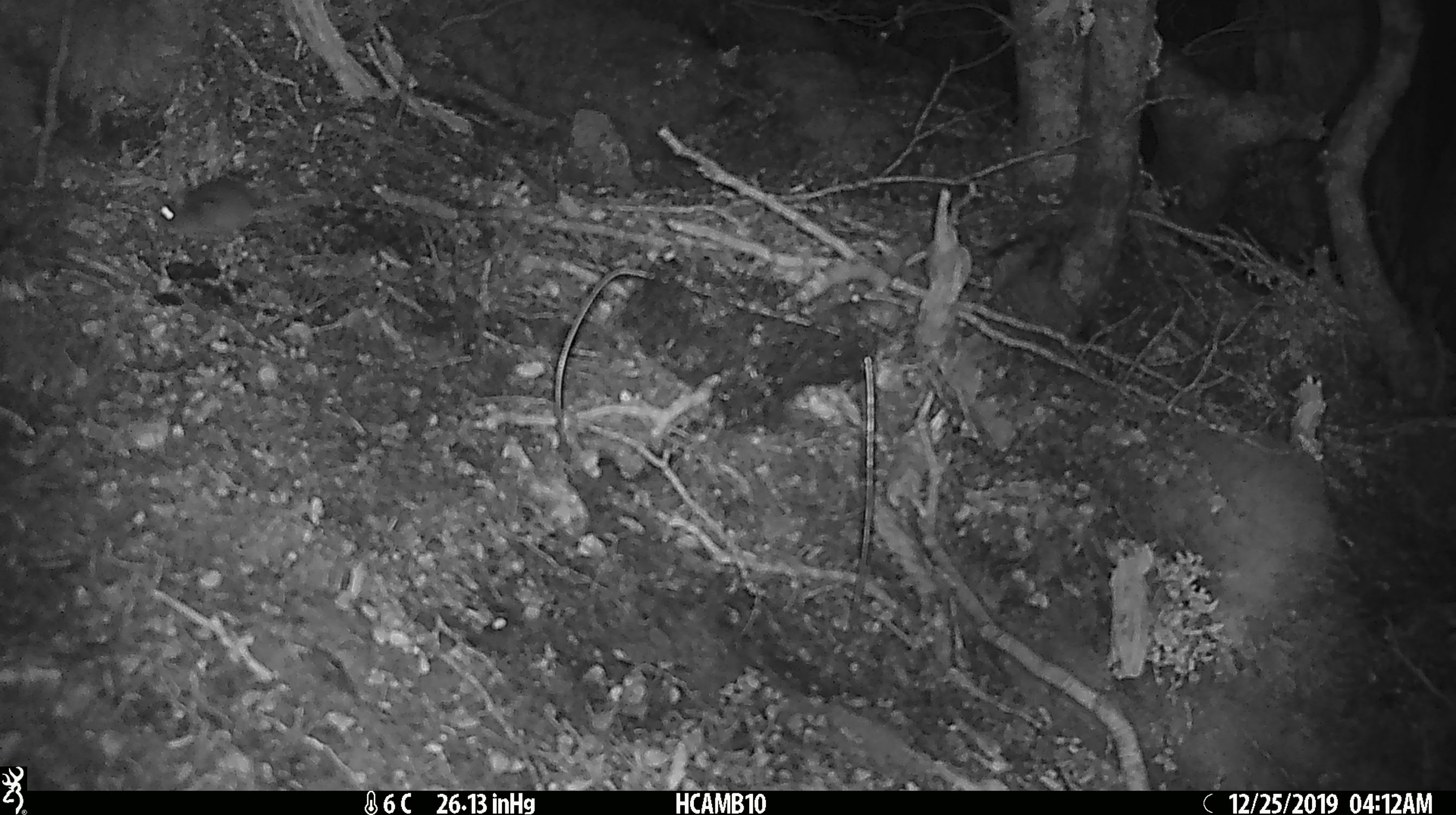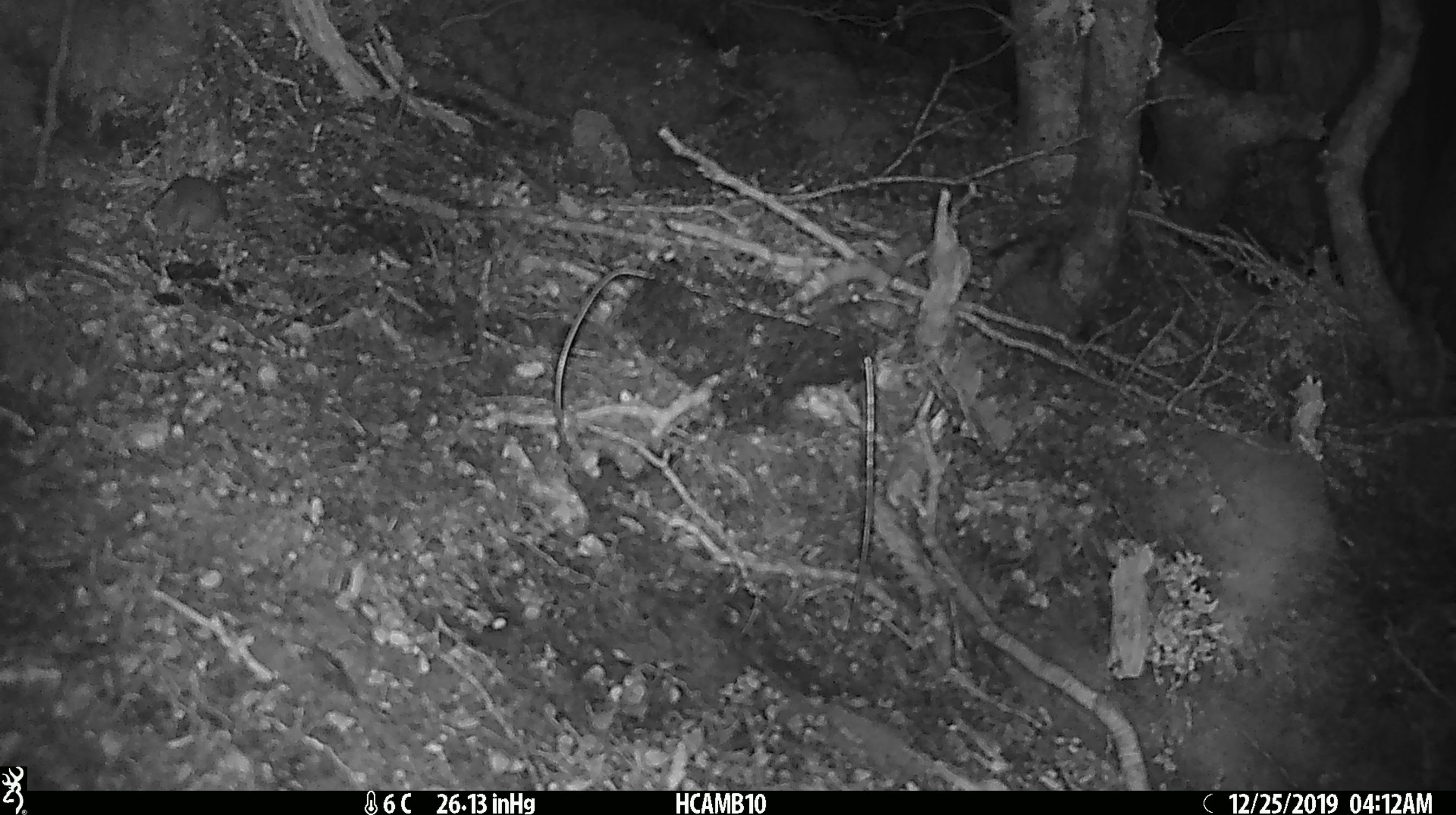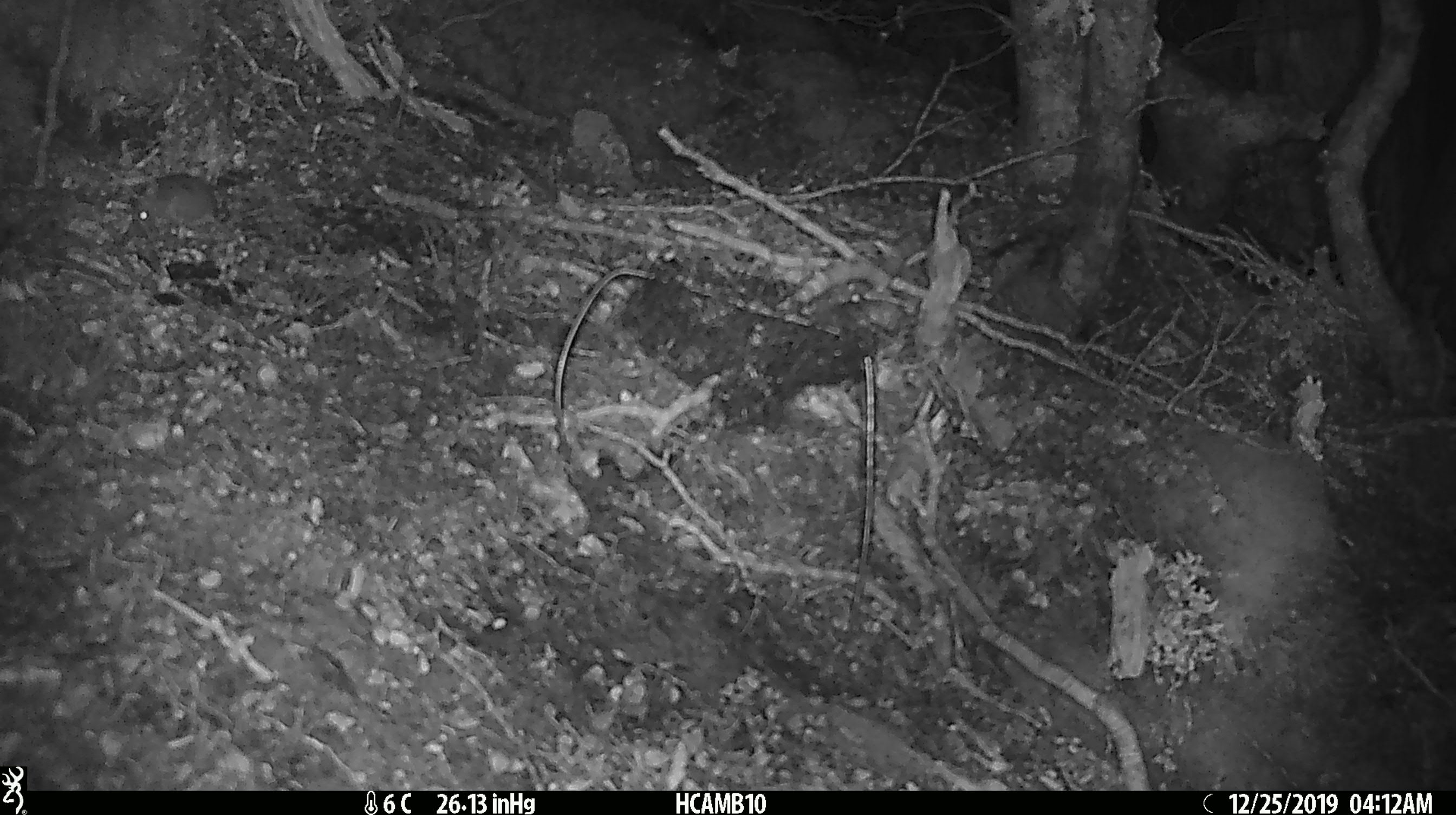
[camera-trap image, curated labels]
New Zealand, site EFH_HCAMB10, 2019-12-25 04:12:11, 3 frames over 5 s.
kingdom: Animalia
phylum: Chordata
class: Mammalia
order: Rodentia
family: Muridae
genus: Mus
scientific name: Mus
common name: mouse